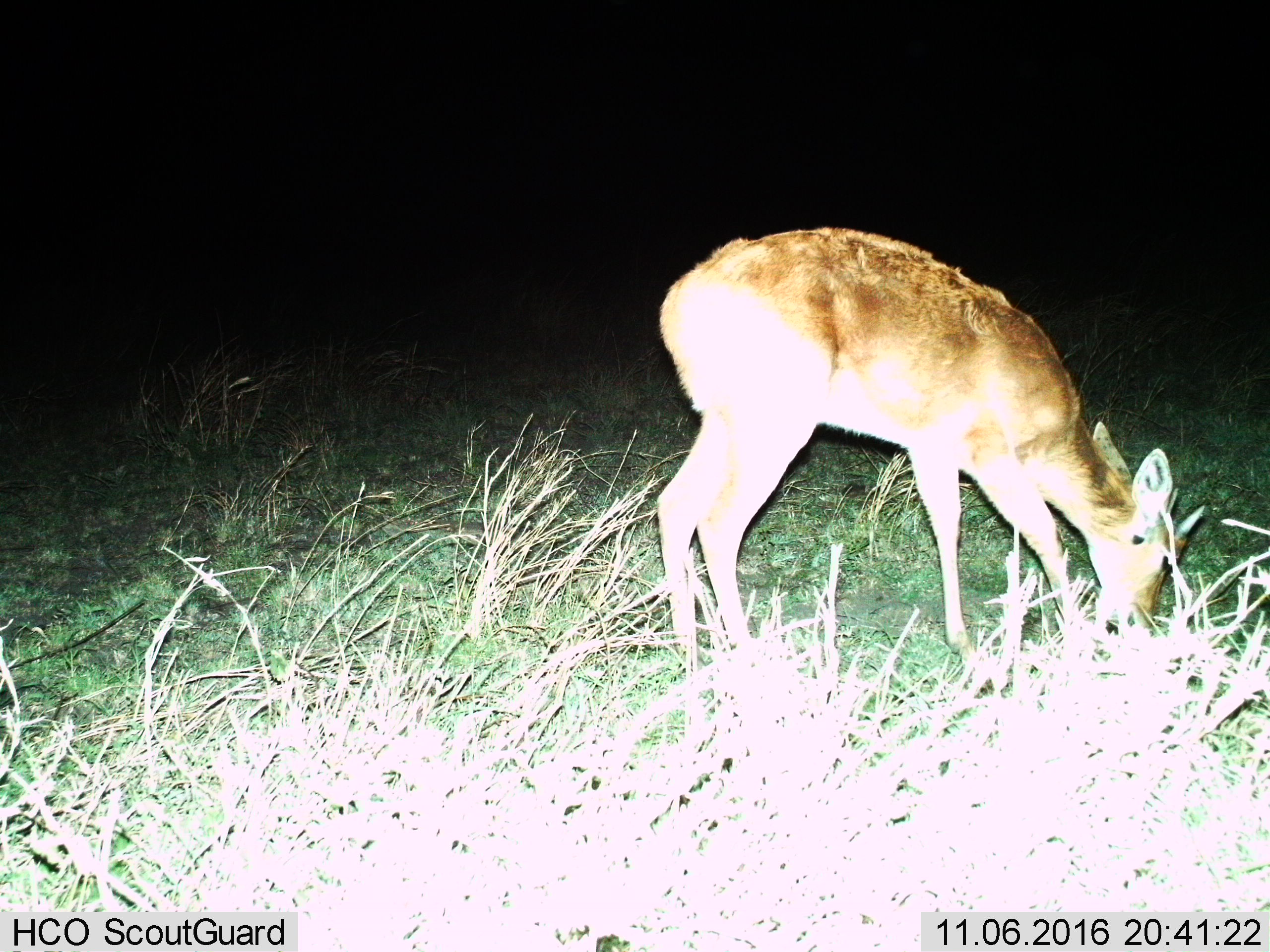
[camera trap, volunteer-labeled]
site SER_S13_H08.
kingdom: Animalia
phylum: Chordata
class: Mammalia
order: Artiodactyla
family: Bovidae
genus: Redunca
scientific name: Redunca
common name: reedbuck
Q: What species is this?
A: Reedbuck (Redunca).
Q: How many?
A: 1.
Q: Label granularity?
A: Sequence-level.